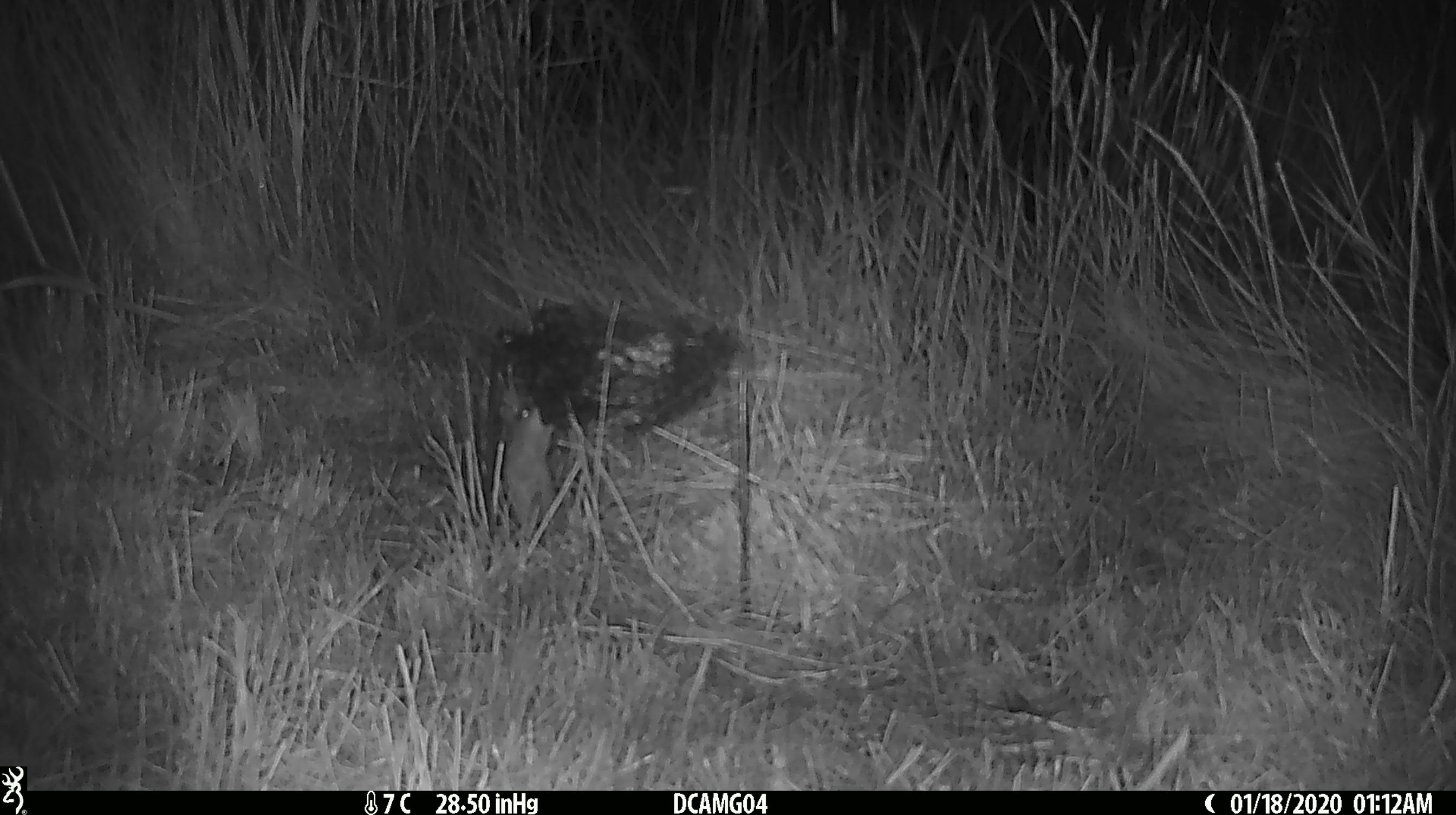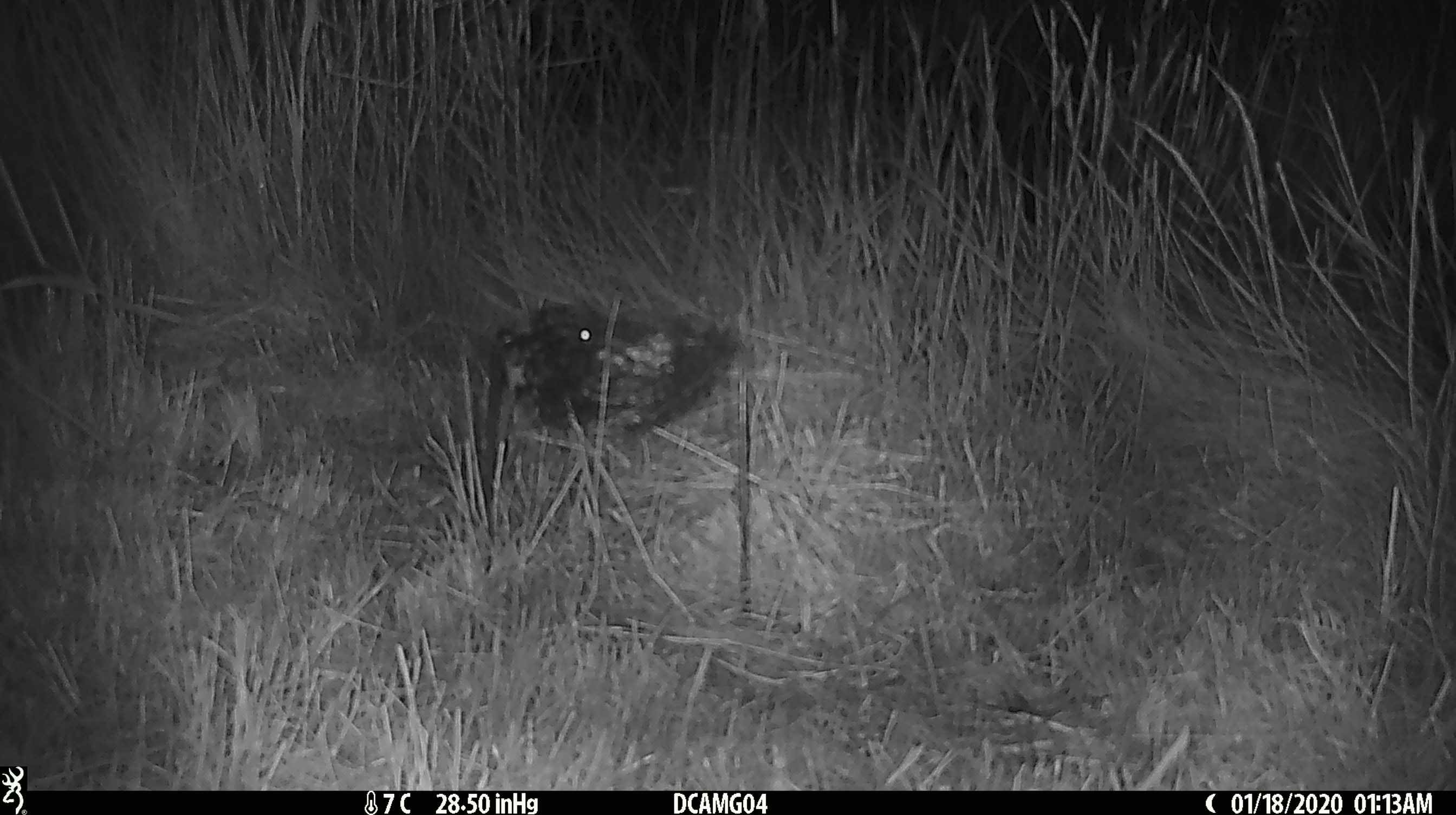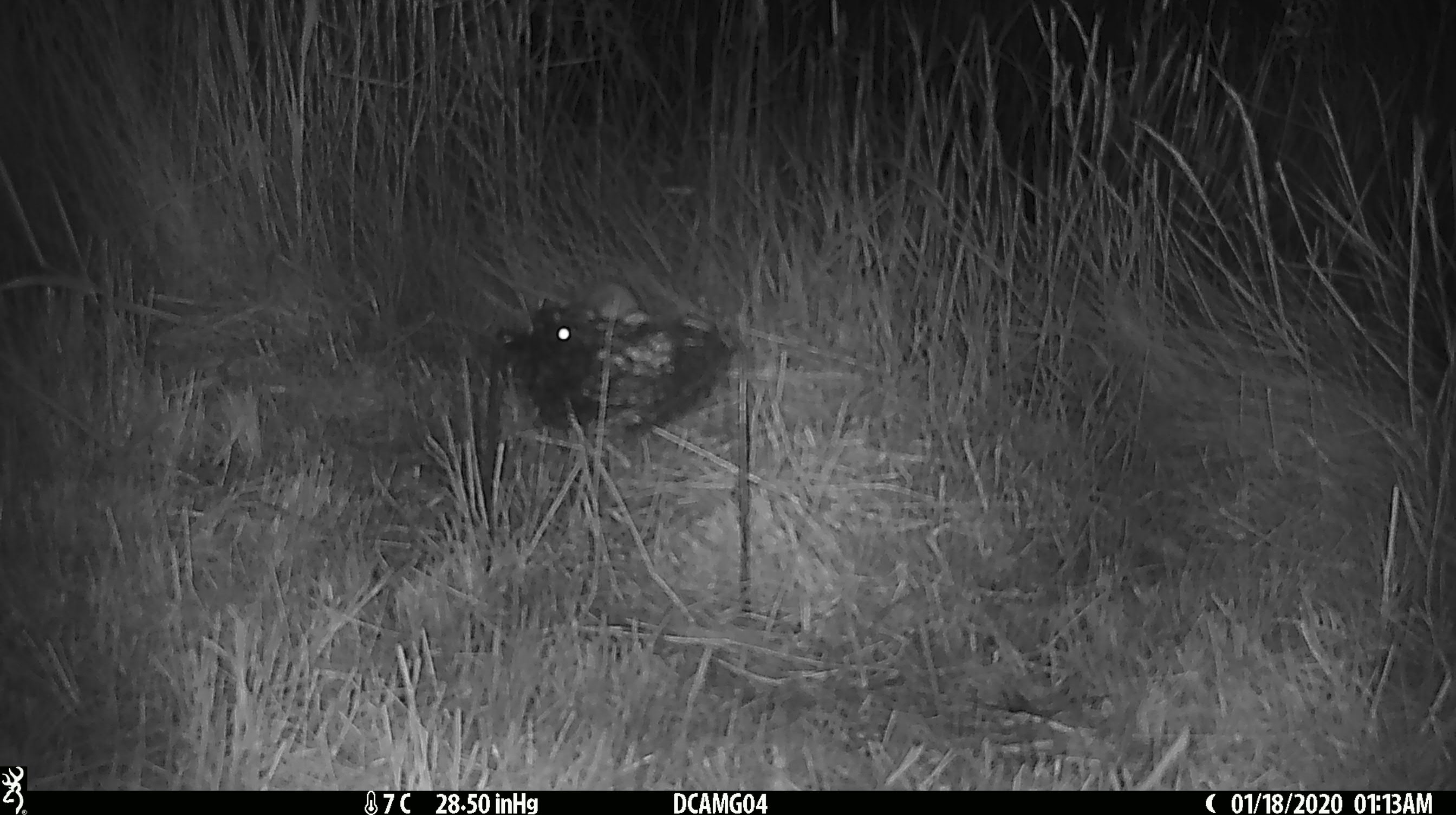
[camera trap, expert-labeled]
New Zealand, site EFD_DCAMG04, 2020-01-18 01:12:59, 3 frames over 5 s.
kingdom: Animalia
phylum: Chordata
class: Mammalia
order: Rodentia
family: Muridae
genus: Mus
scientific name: Mus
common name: mouse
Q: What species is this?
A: Mouse (Mus).